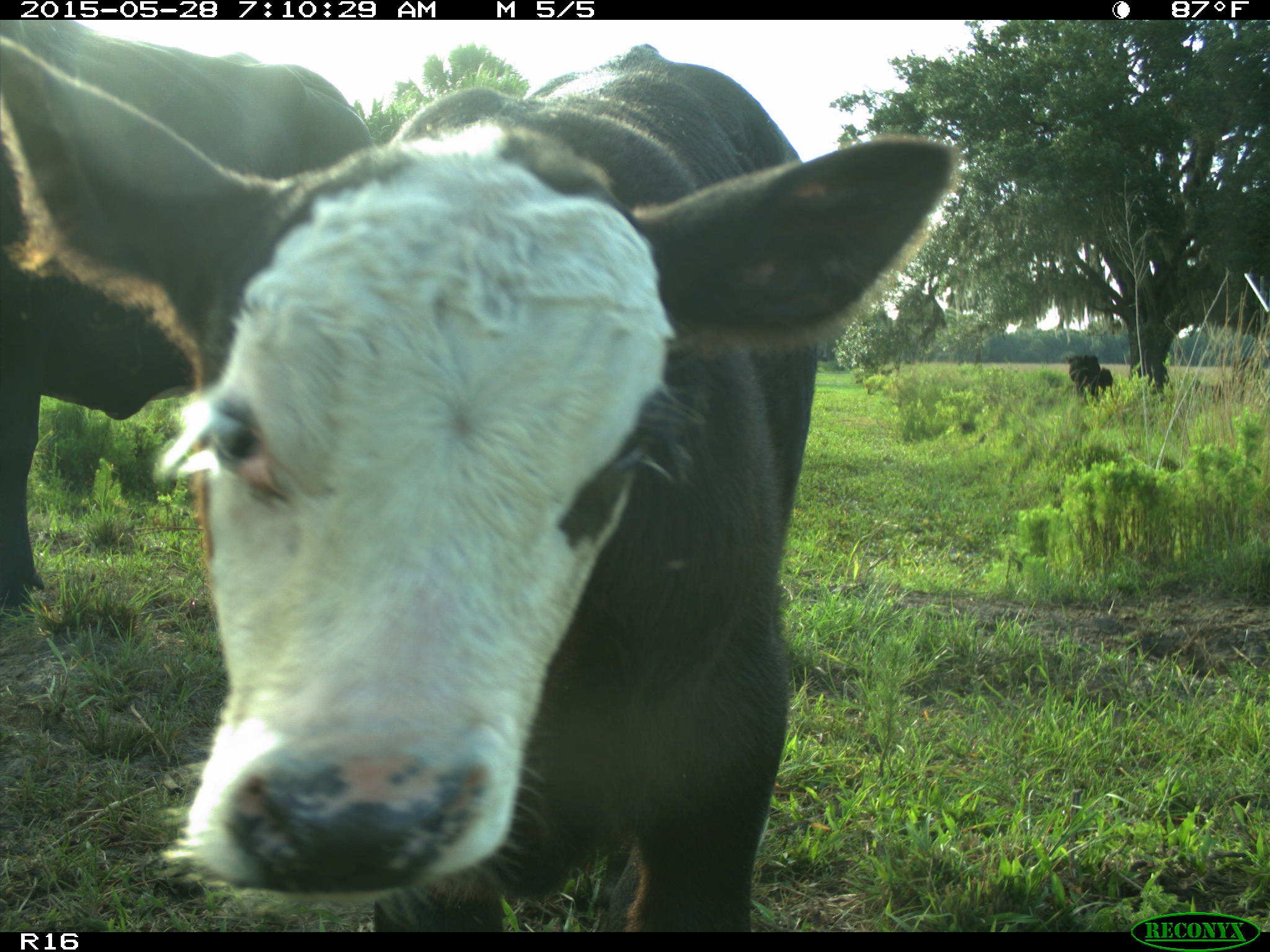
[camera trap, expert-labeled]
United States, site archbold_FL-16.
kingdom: Animalia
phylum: Chordata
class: Mammalia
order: Artiodactyla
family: Bovidae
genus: Bos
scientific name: Bos taurus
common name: domestic cow